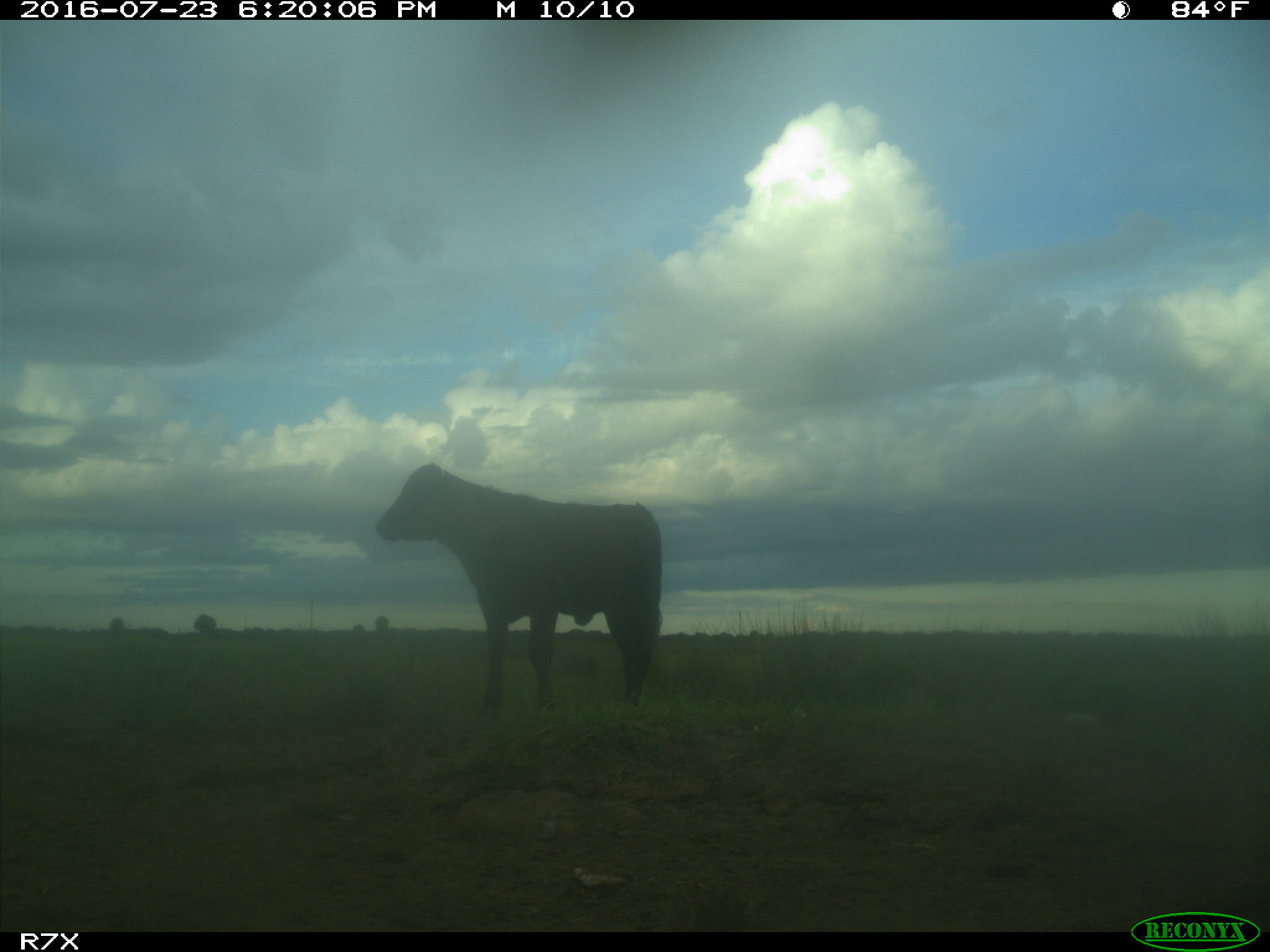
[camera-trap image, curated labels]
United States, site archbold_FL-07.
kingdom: Animalia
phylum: Chordata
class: Mammalia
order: Artiodactyla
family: Bovidae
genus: Bos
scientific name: Bos taurus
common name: domestic cow